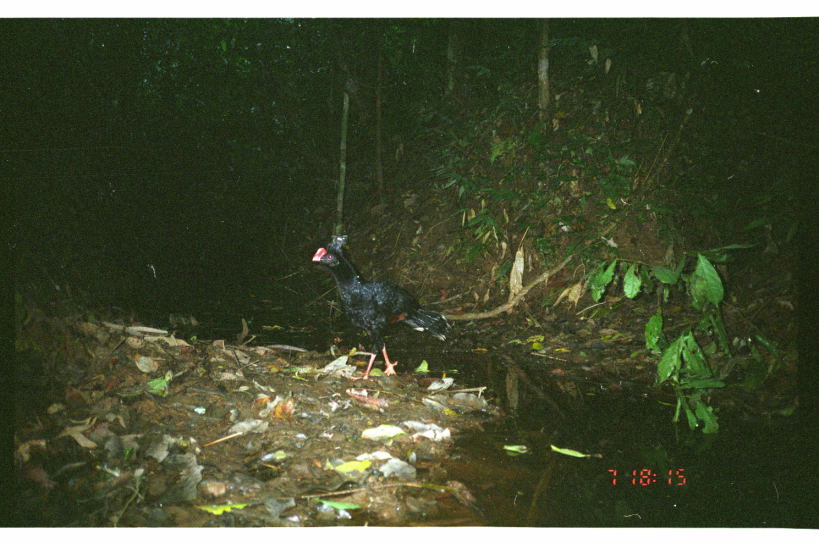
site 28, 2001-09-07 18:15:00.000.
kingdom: Animalia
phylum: Chordata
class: Aves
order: Galliformes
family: Cracidae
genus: Mitu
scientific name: Mitu tuberosum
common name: razor-billed curassow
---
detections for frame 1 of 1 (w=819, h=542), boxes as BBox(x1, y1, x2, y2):
mitu tuberosum: BBox(309, 233, 454, 383)